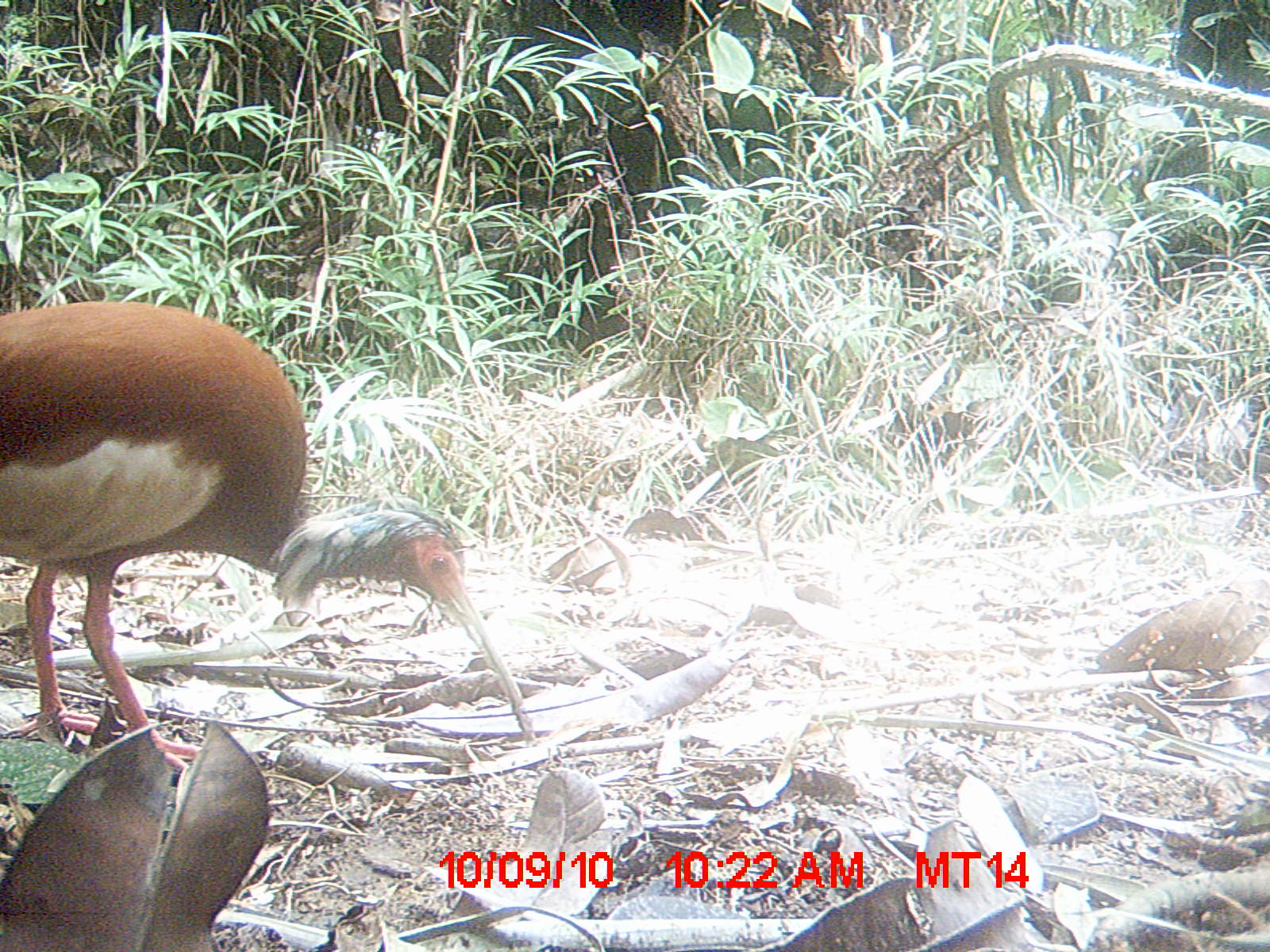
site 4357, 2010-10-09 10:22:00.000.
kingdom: Animalia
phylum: Chordata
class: Aves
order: Pelecaniformes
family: Threskiornithidae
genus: Lophotibis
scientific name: Lophotibis cristata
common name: madagascar ibis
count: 1